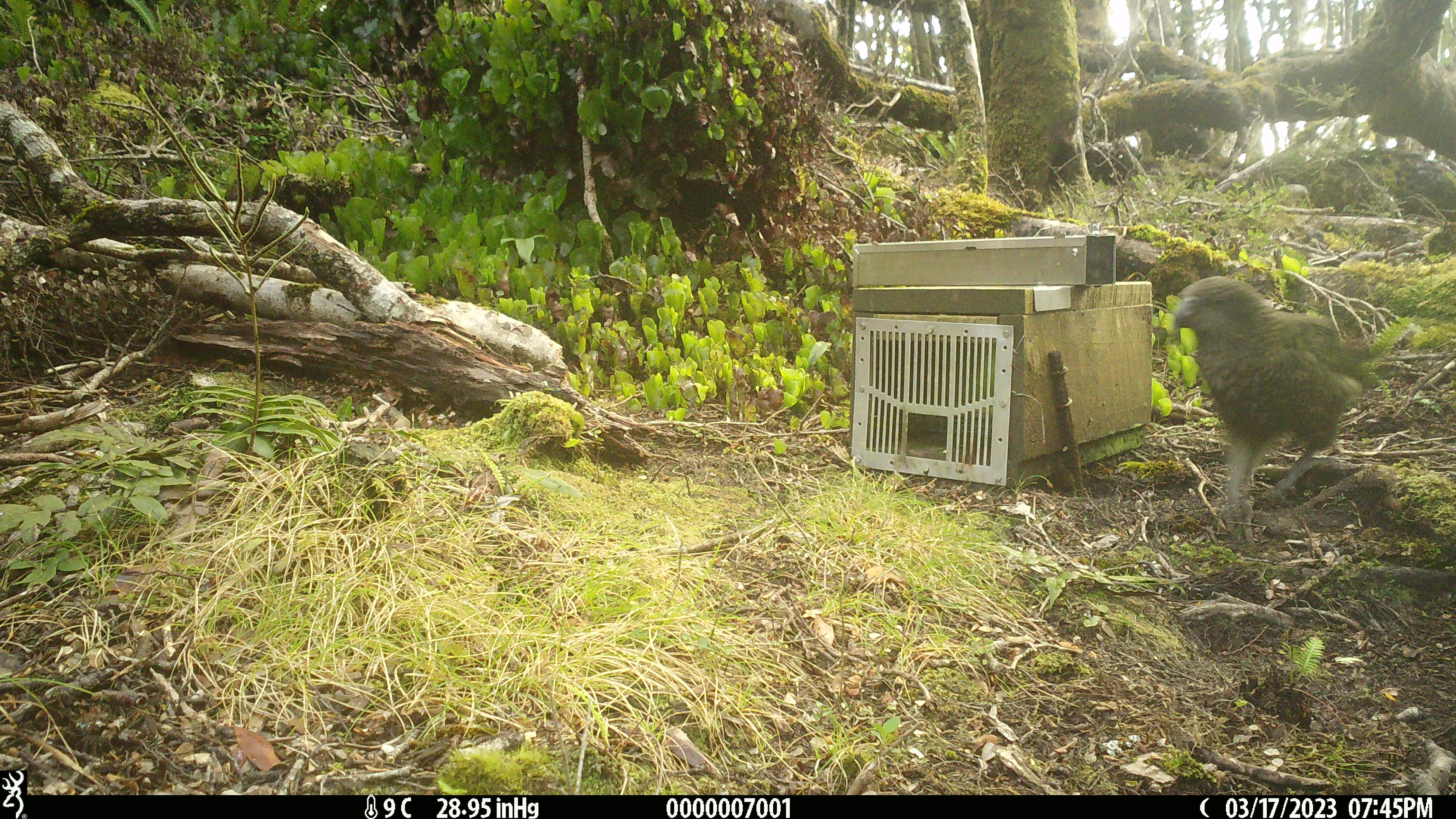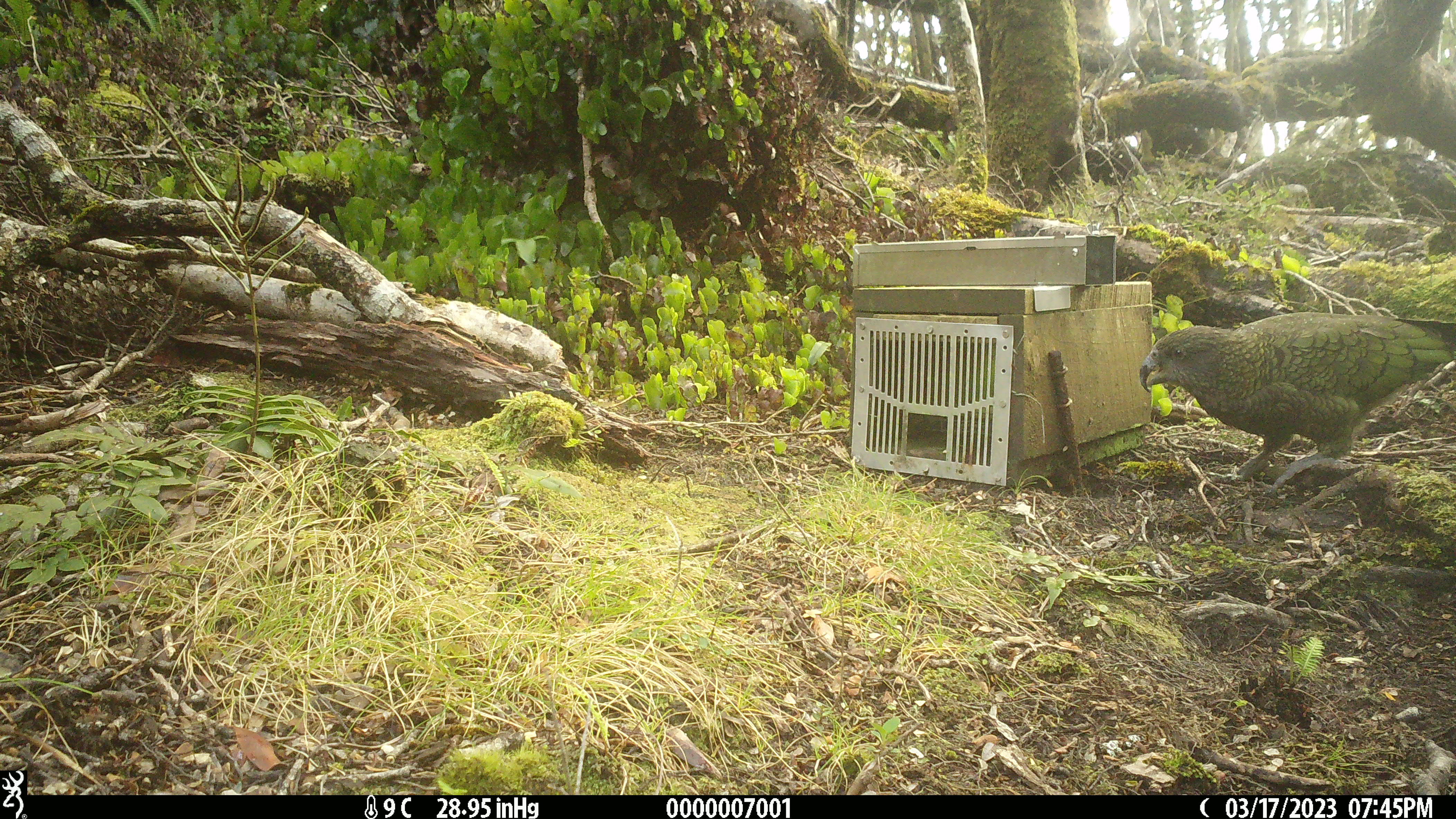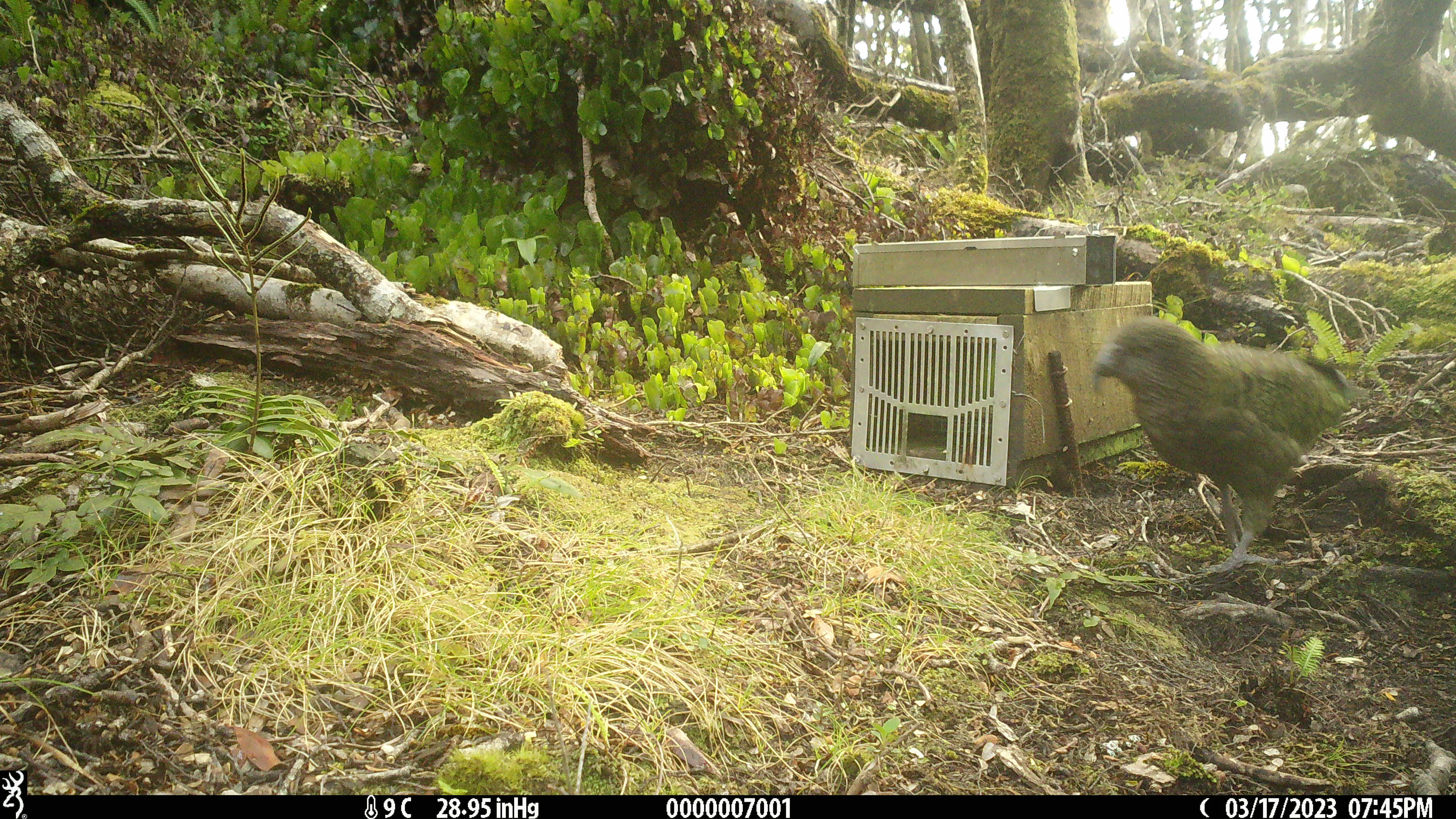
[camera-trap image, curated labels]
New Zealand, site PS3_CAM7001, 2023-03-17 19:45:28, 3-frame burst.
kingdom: Animalia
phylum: Chordata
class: Aves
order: Psittaciformes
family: Strigopidae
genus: Nestor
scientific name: Nestor notabilis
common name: kea